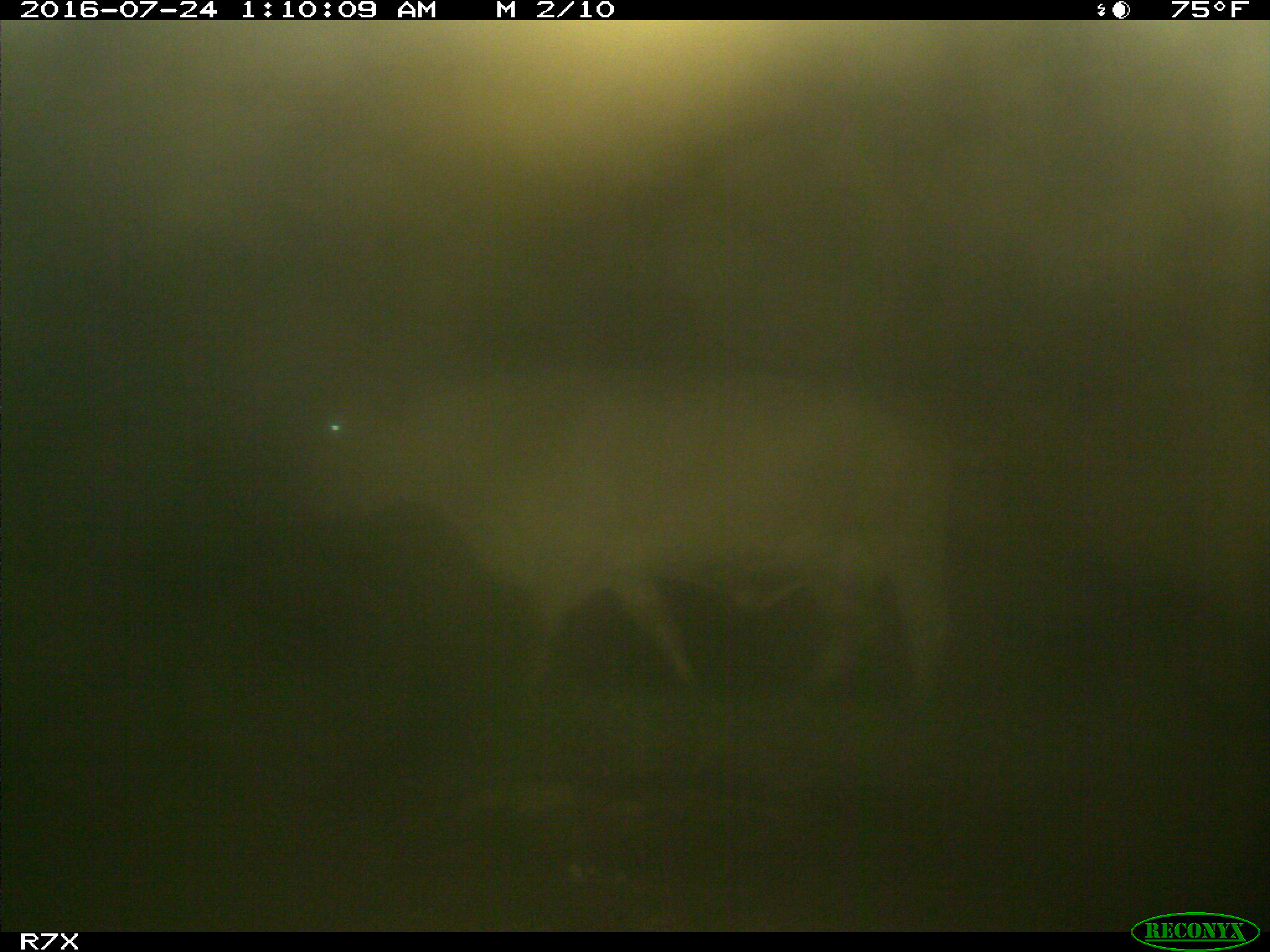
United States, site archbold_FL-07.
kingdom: Animalia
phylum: Chordata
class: Mammalia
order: Artiodactyla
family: Bovidae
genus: Bos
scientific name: Bos taurus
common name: domestic cow